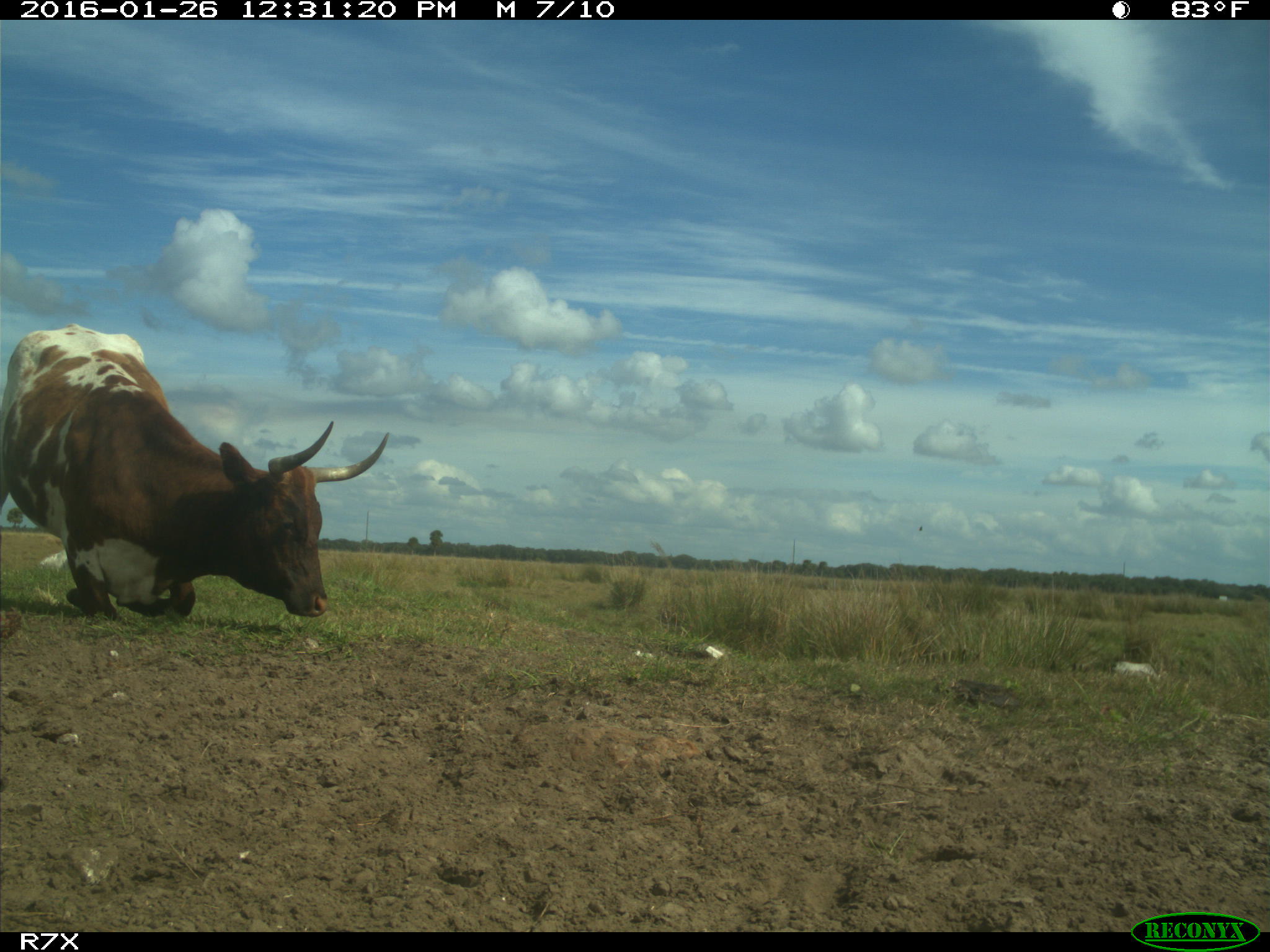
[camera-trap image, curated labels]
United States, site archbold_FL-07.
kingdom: Animalia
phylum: Chordata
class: Mammalia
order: Artiodactyla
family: Bovidae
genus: Bos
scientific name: Bos taurus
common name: domestic cow